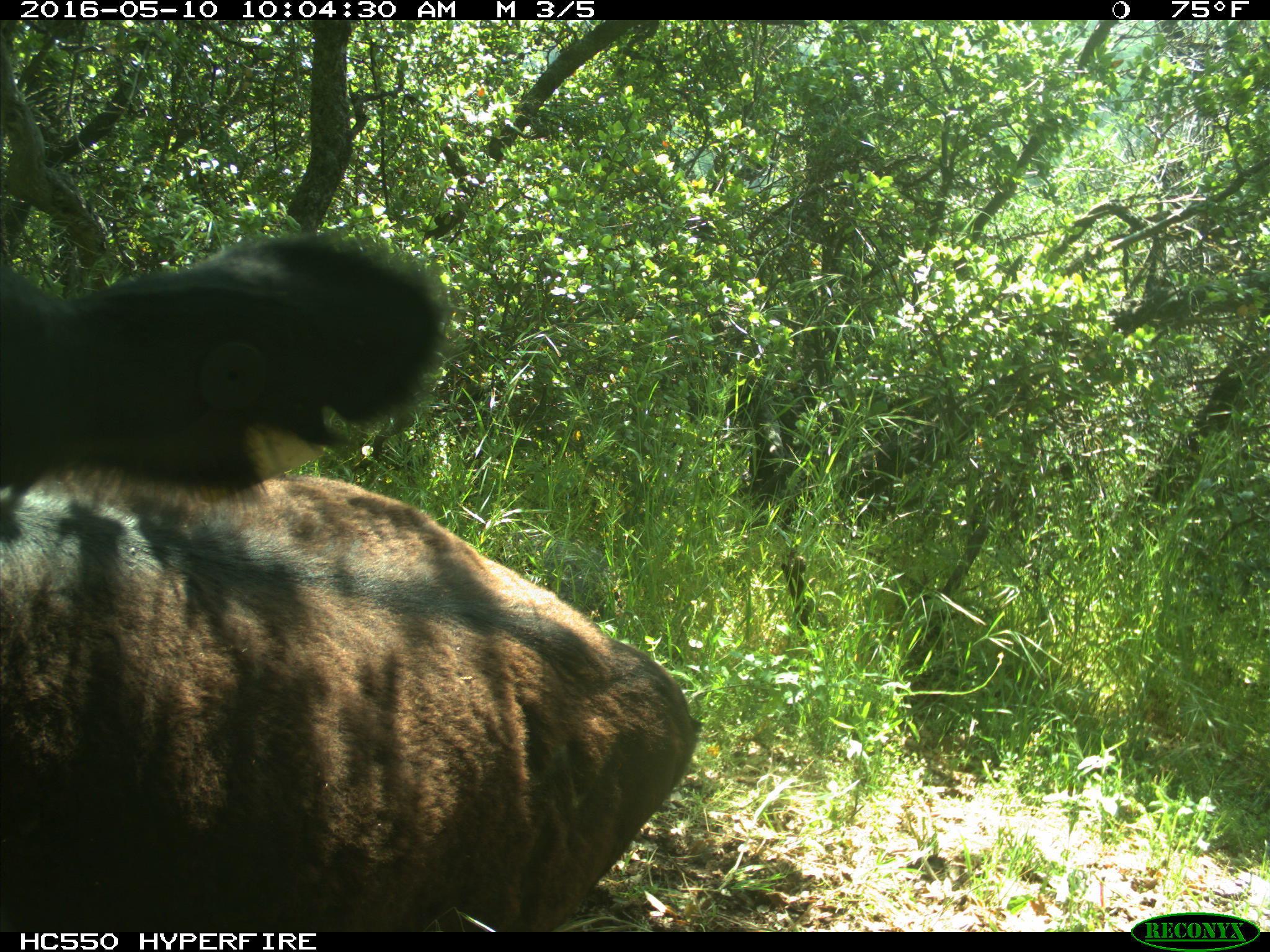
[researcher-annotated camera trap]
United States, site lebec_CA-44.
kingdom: Animalia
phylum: Chordata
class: Mammalia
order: Artiodactyla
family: Bovidae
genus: Bos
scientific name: Bos taurus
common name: domestic cow